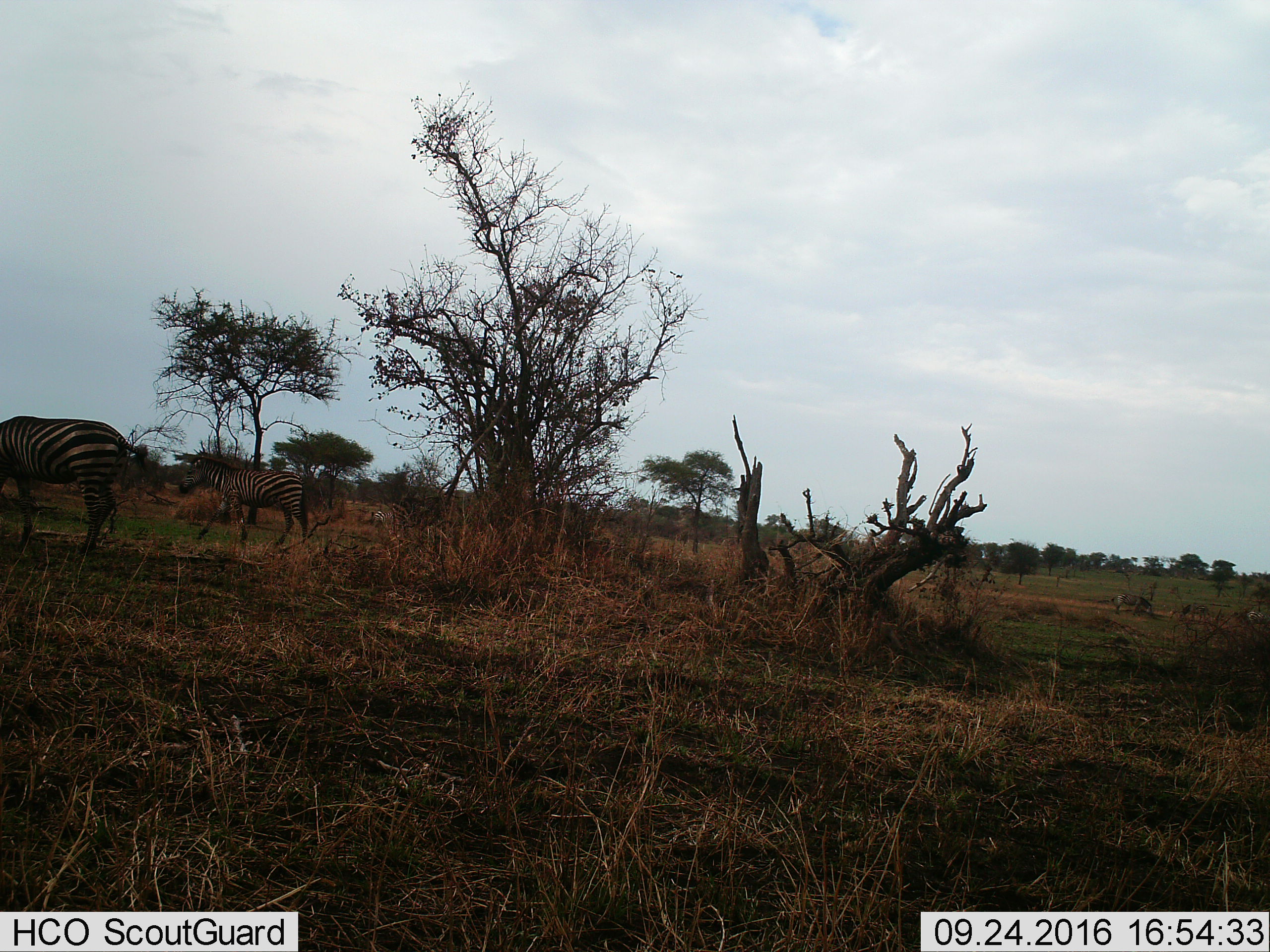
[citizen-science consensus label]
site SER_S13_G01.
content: unidentified animal